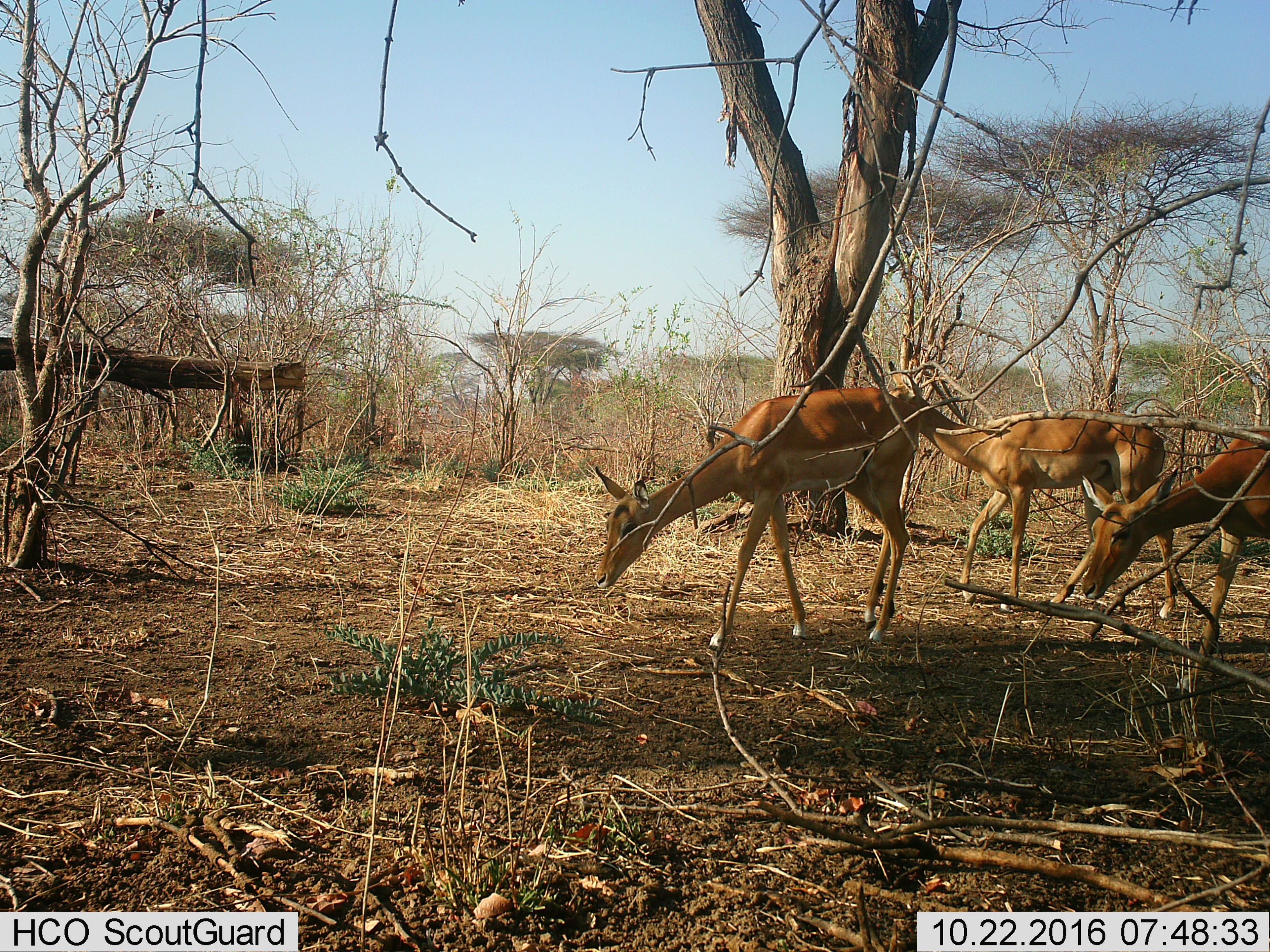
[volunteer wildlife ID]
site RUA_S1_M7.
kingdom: Animalia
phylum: Chordata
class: Mammalia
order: Artiodactyla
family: Bovidae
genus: Aepyceros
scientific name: Aepyceros melampus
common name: impala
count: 3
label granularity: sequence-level